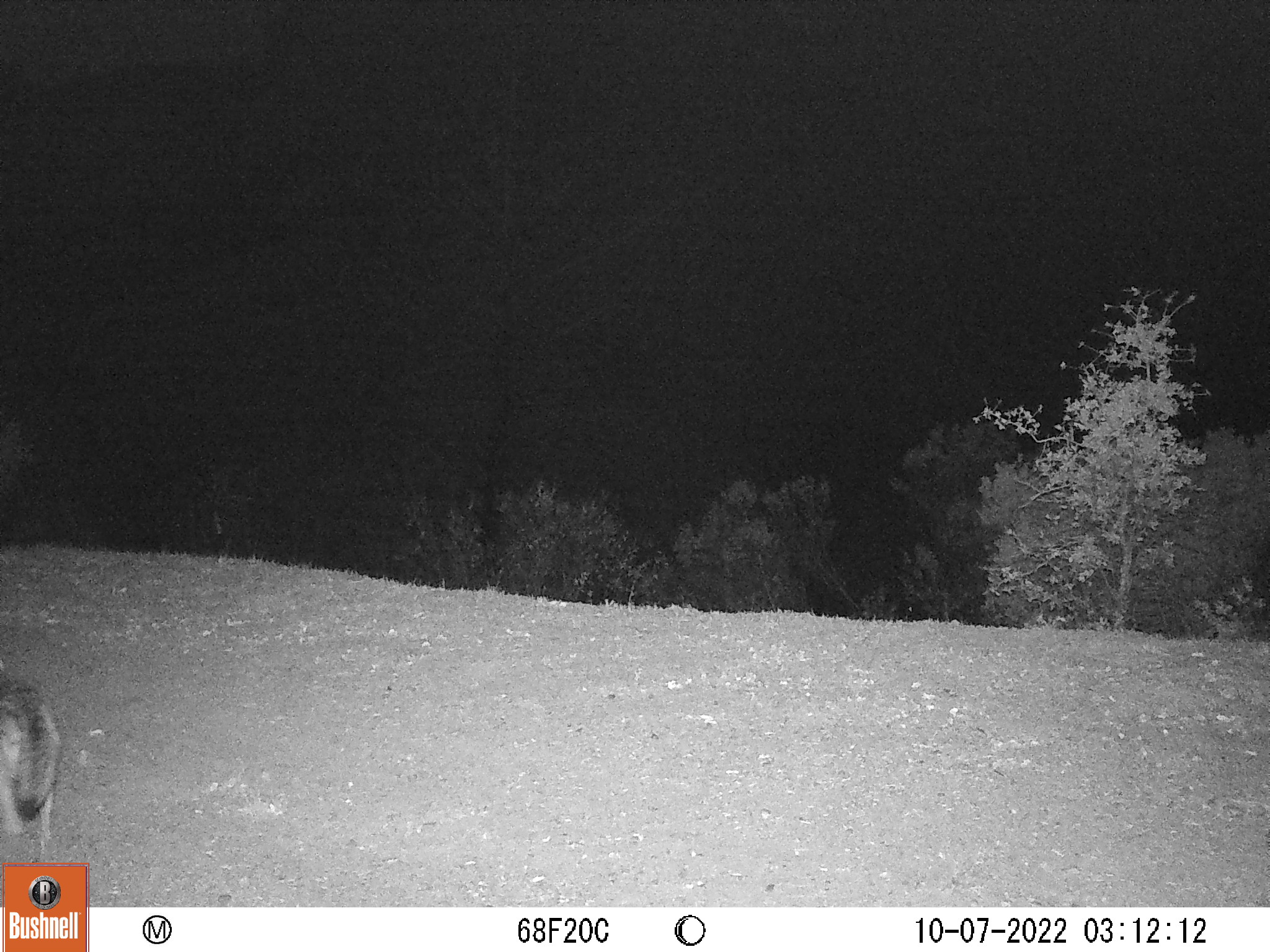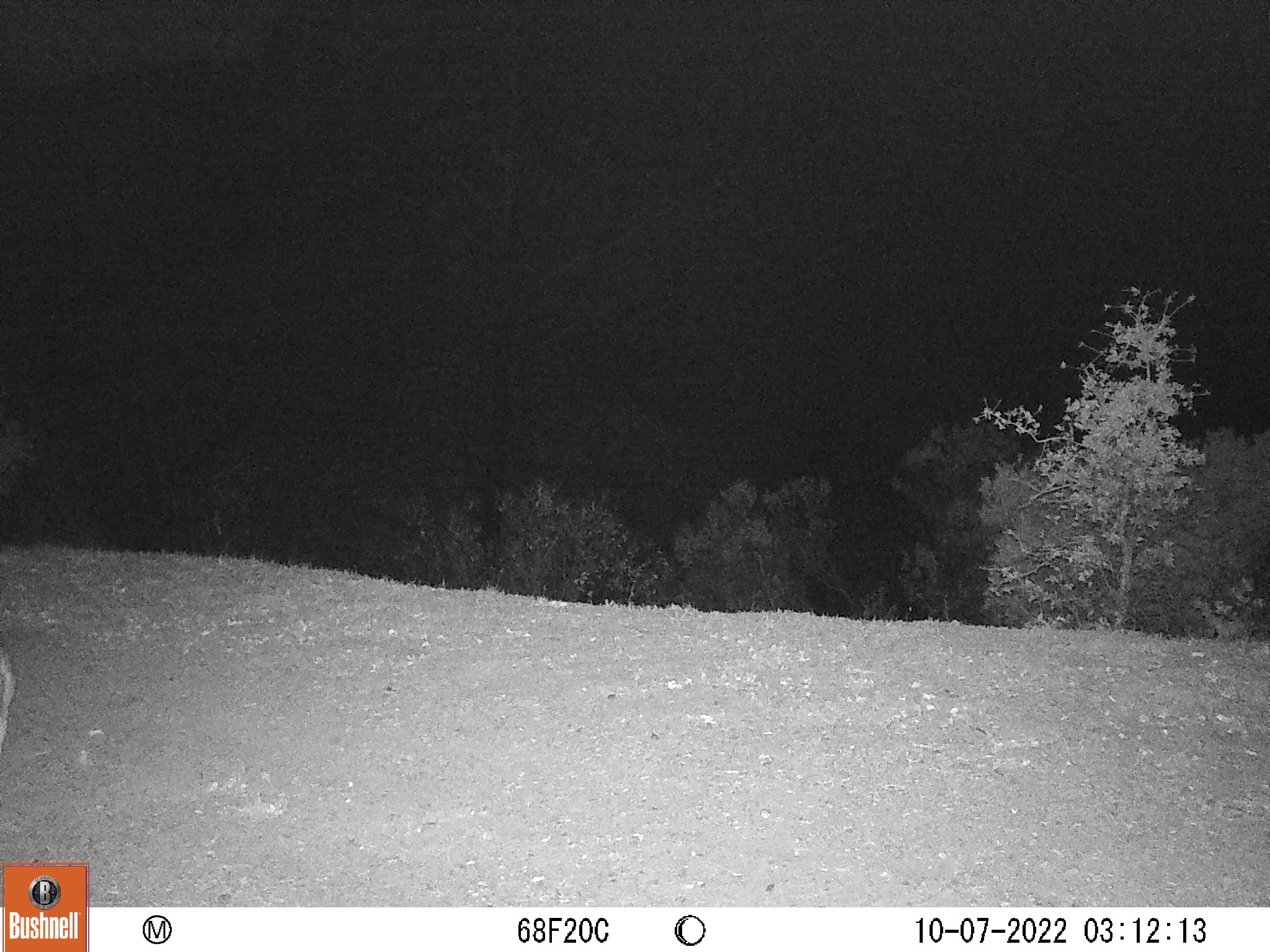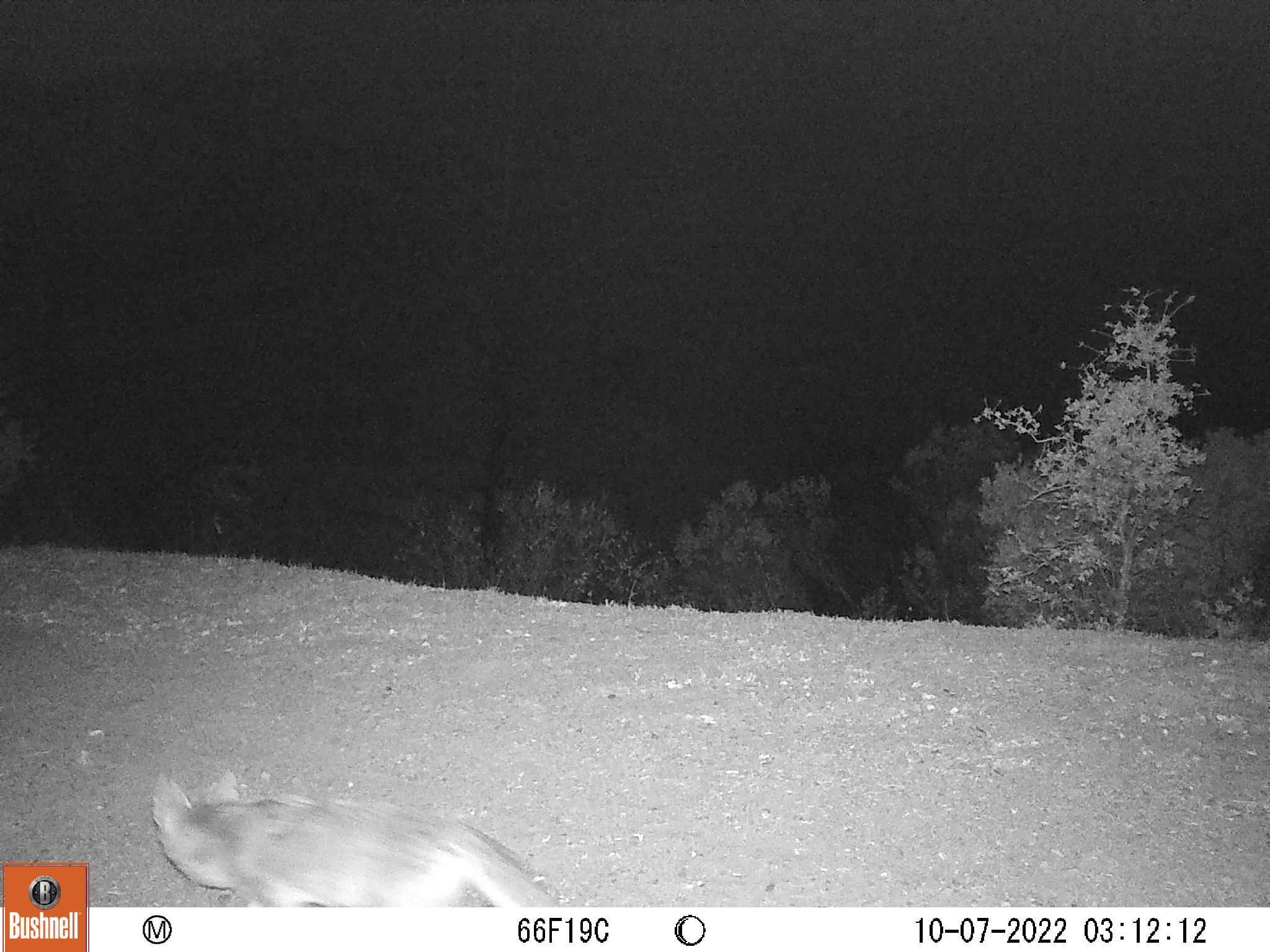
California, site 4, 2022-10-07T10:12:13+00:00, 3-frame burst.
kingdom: Animalia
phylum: Chordata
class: Mammalia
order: Carnivora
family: Canidae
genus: Canis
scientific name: Canis latrans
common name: coyote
Coyote (Canis latrans).